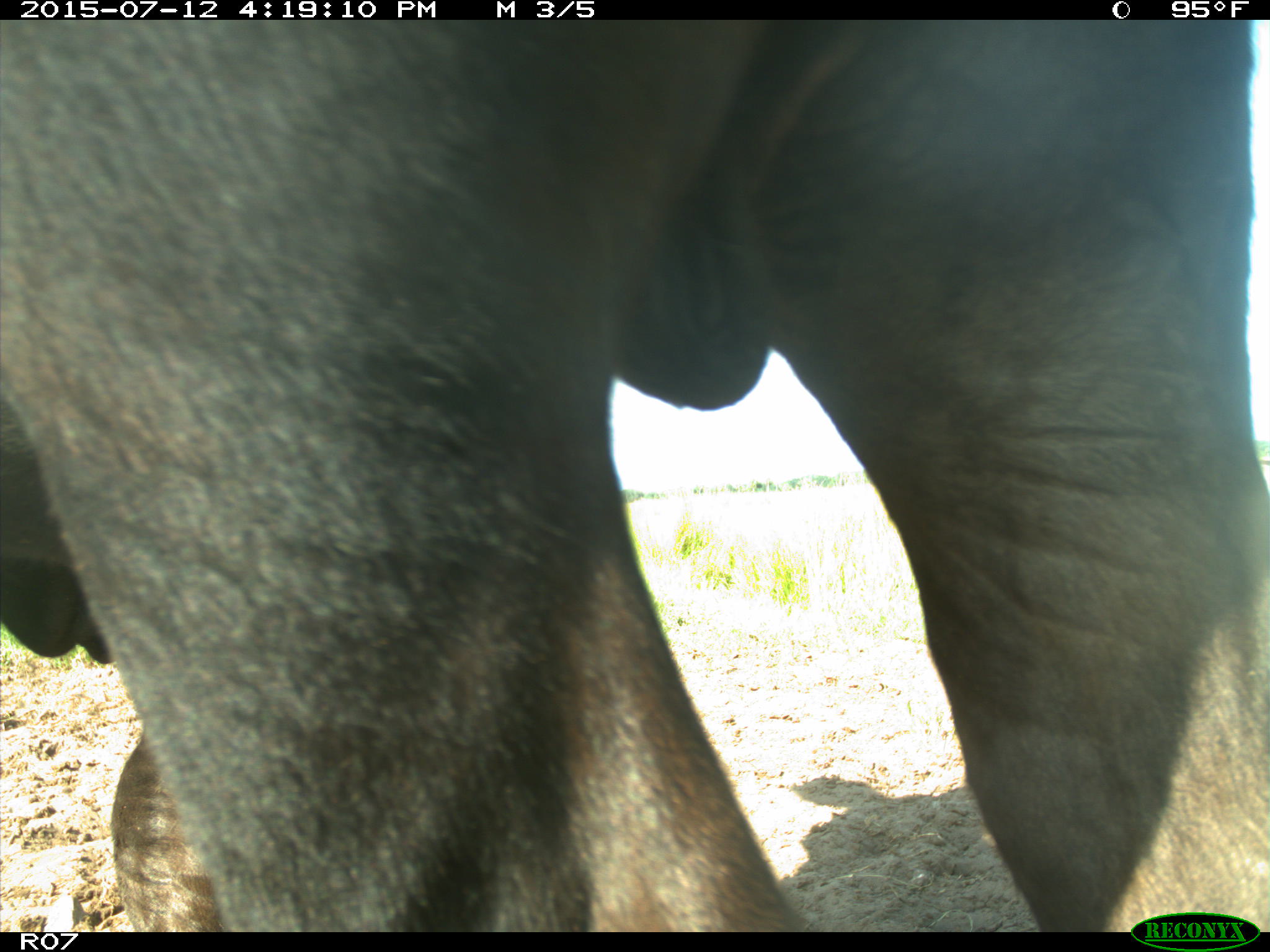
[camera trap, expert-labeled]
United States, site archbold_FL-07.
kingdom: Animalia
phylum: Chordata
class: Mammalia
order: Artiodactyla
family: Bovidae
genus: Bos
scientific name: Bos taurus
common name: domestic cow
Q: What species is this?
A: Bos taurus (domestic cow).